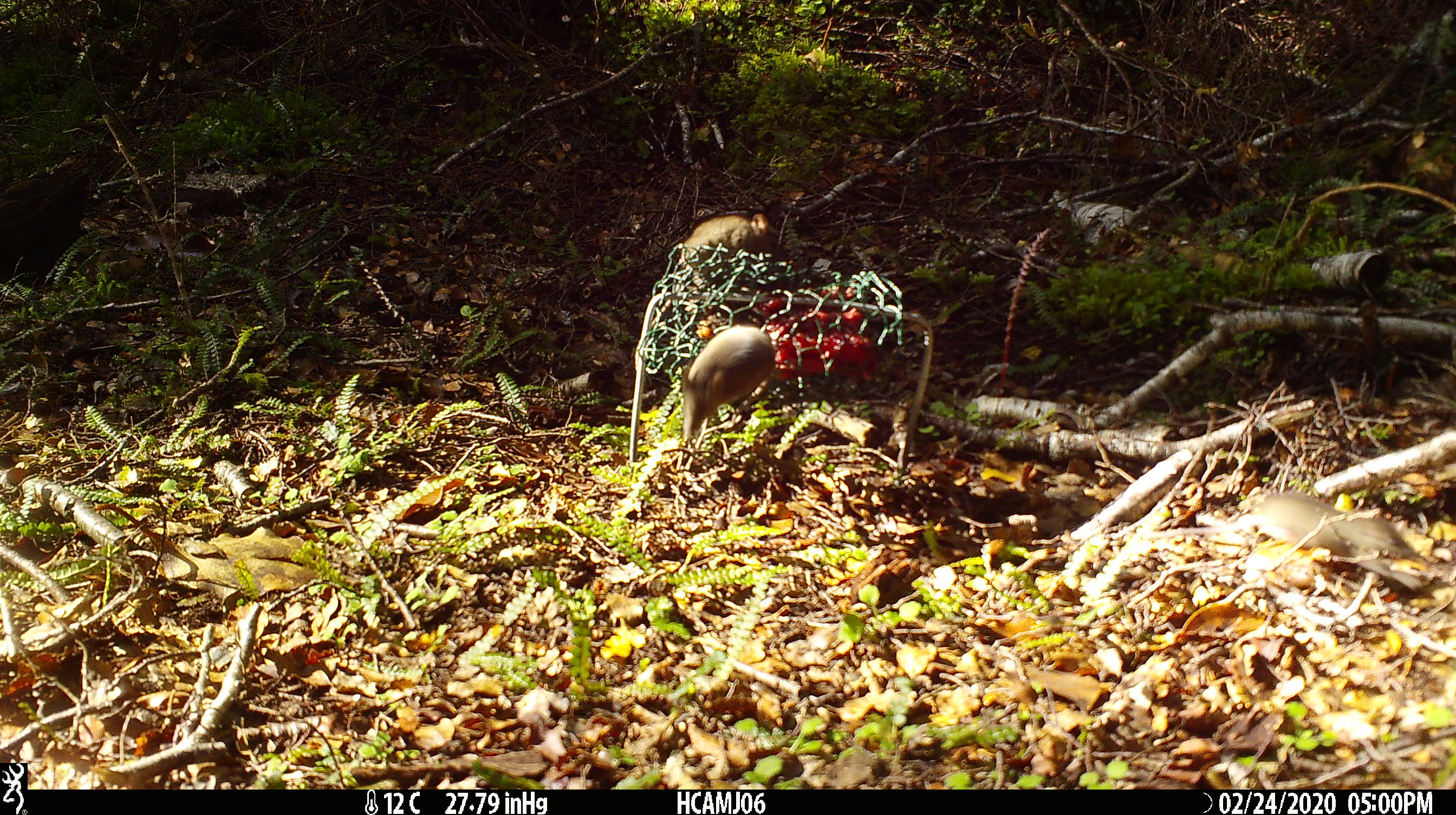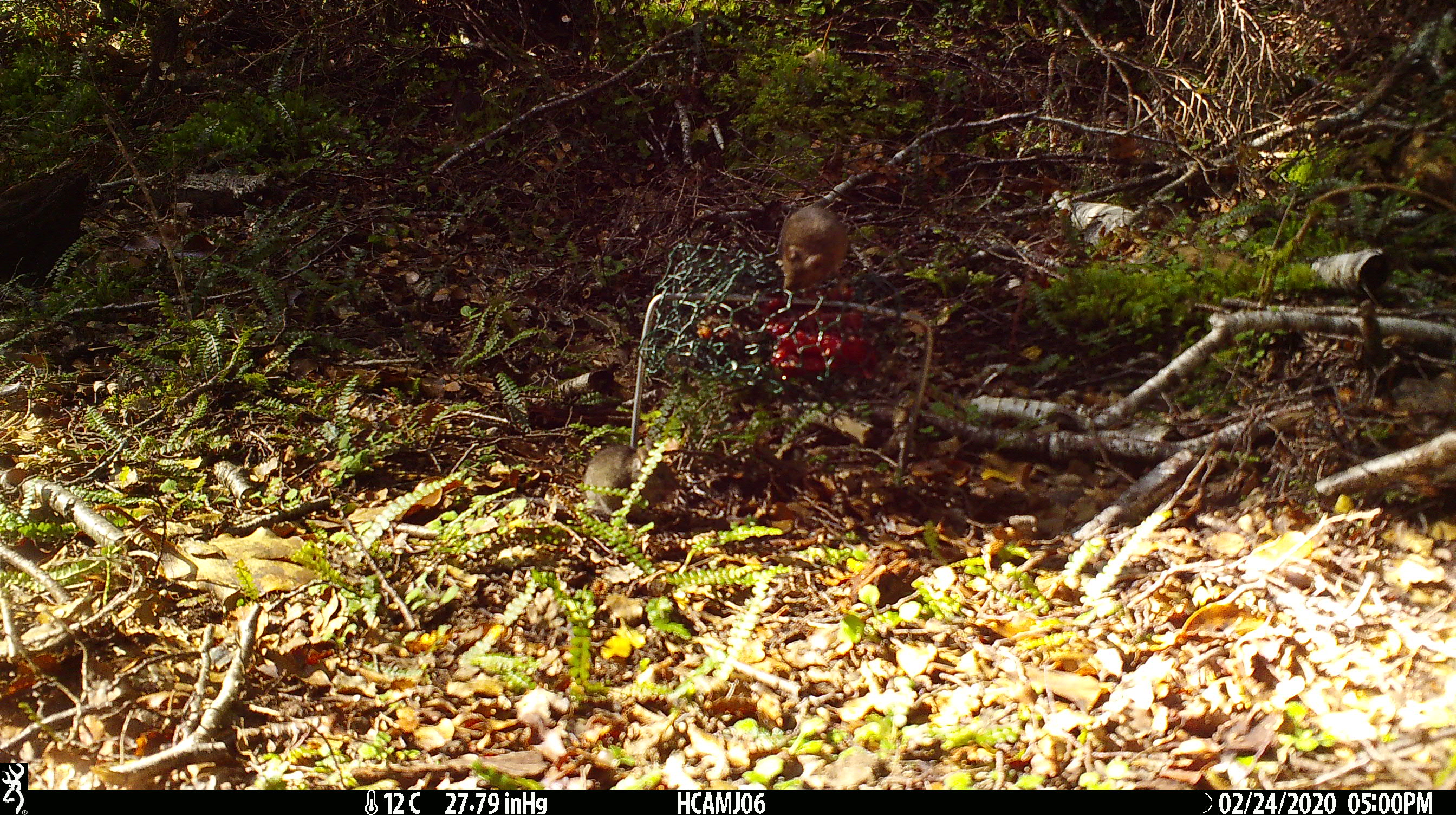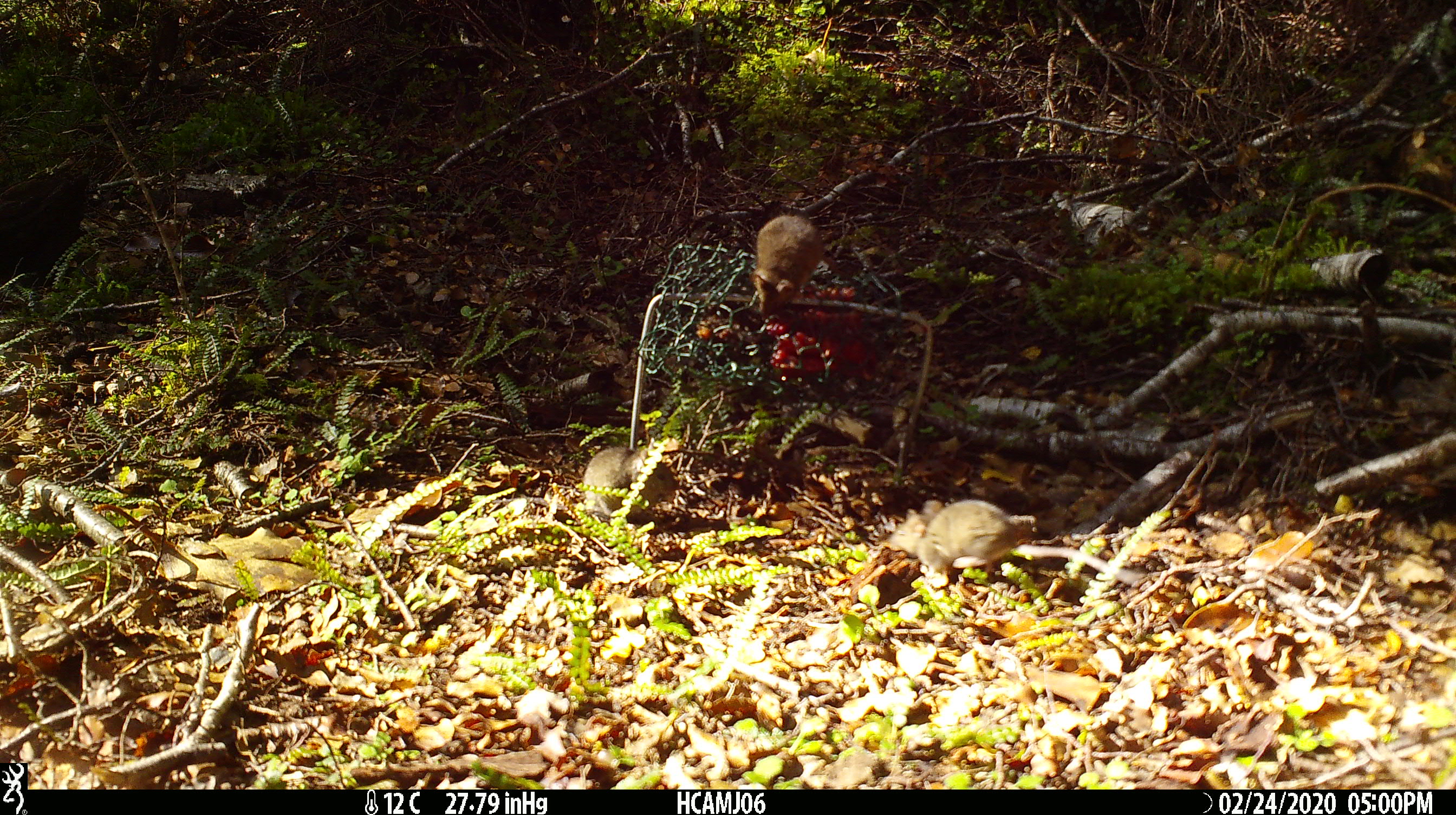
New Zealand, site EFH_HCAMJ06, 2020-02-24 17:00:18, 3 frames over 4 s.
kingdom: Animalia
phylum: Chordata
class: Mammalia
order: Rodentia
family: Muridae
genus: Mus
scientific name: Mus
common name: mouse